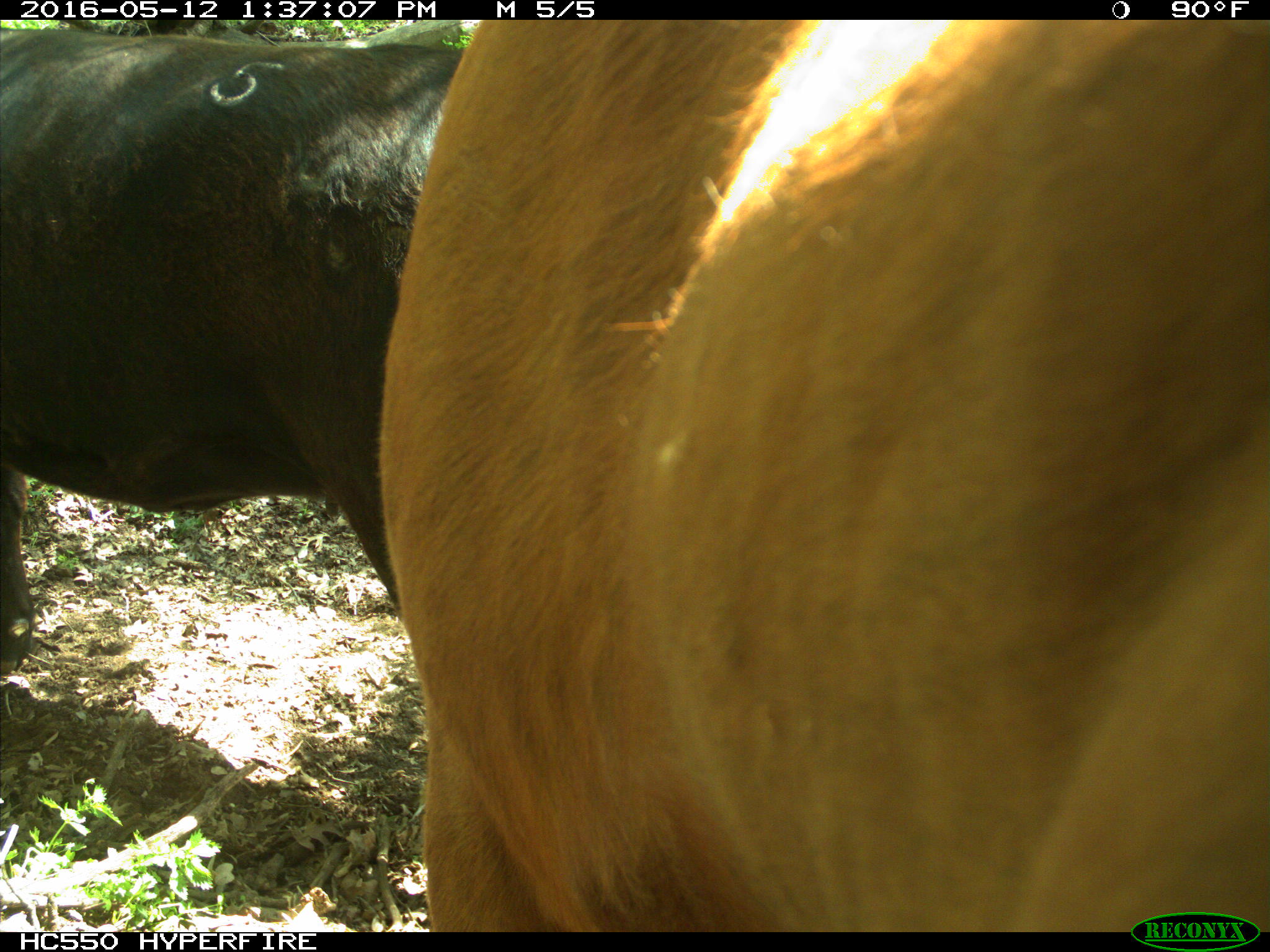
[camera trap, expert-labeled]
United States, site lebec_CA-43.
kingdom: Animalia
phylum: Chordata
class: Mammalia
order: Artiodactyla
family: Bovidae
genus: Bos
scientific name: Bos taurus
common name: domestic cow